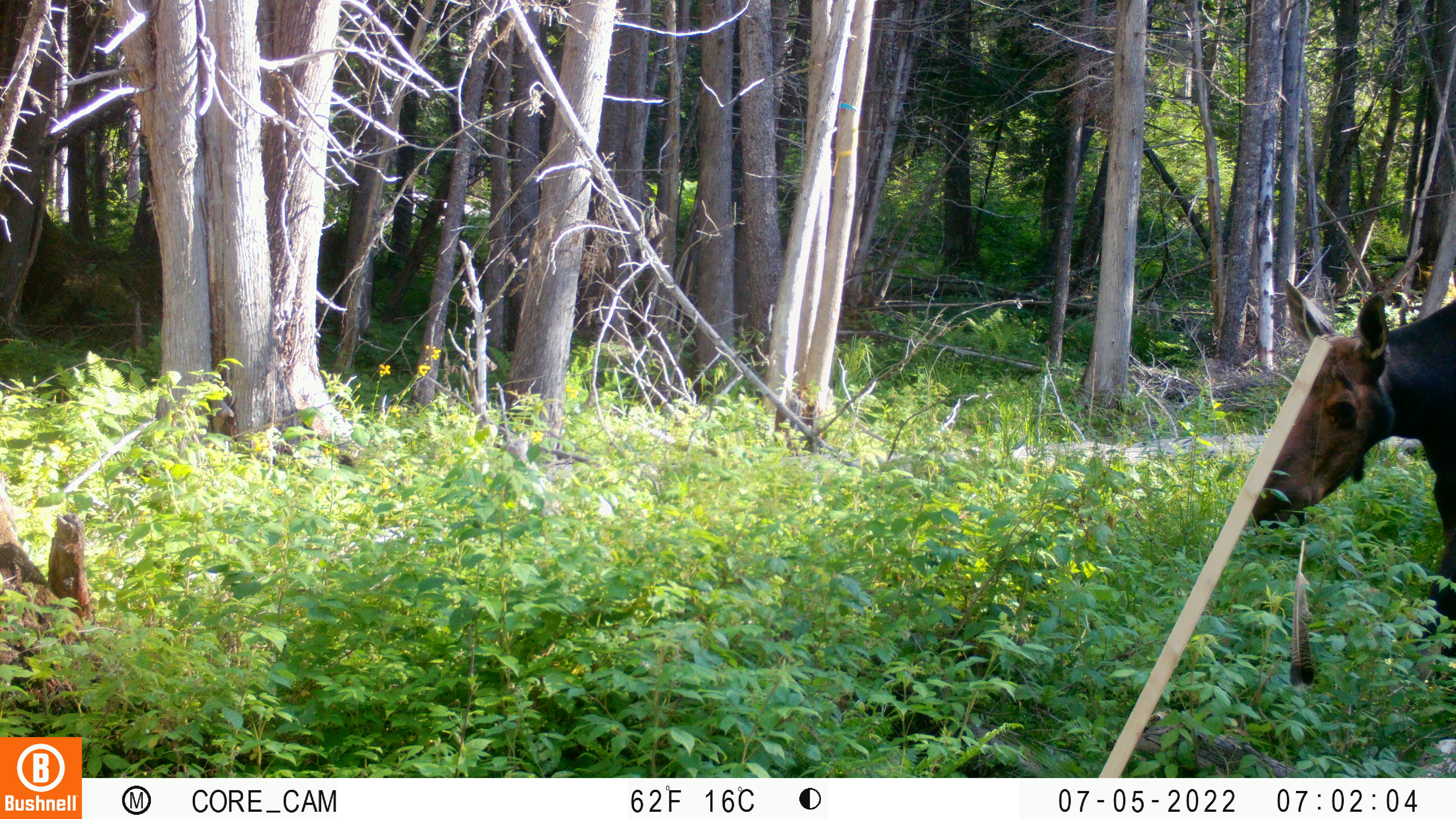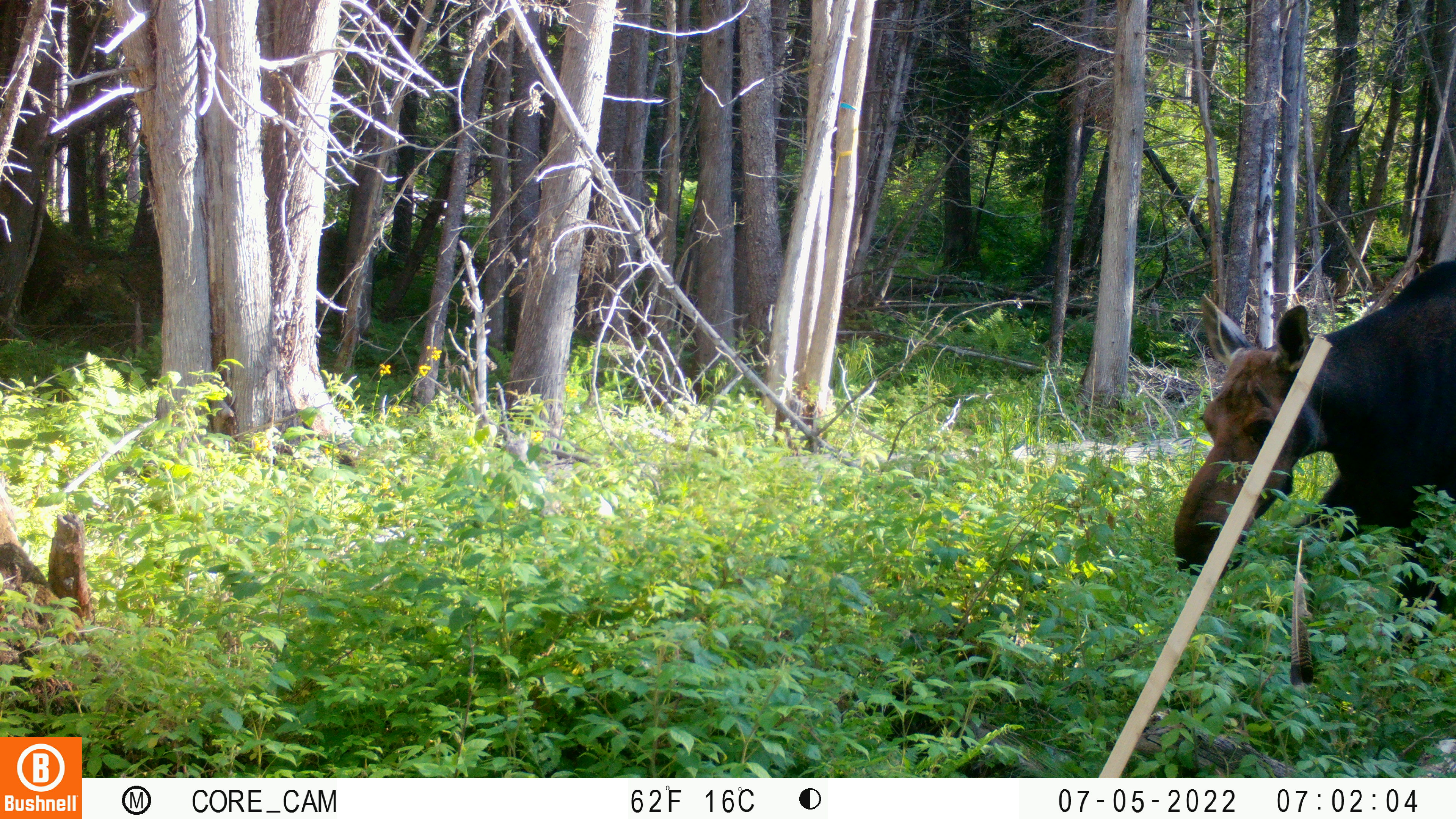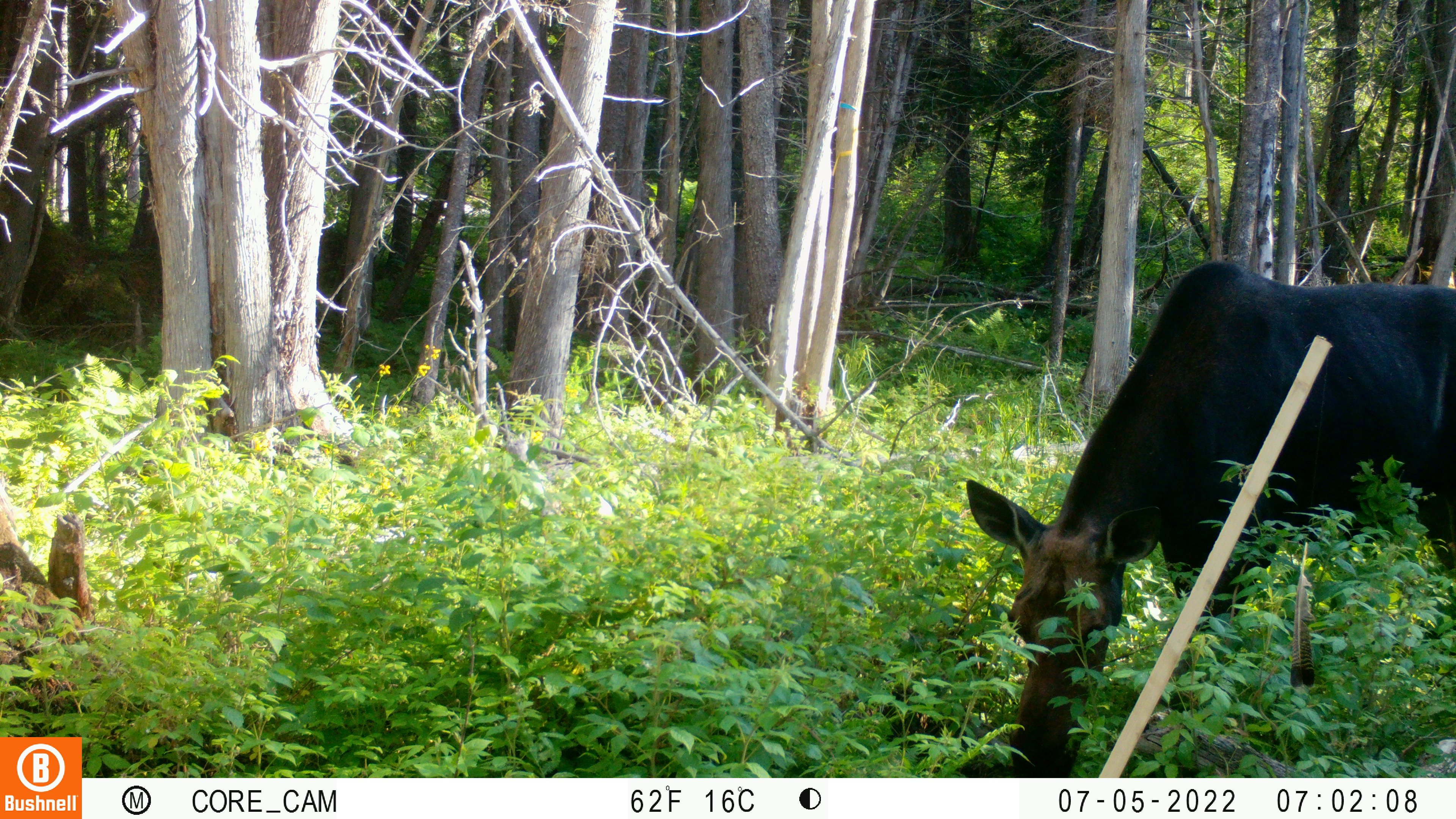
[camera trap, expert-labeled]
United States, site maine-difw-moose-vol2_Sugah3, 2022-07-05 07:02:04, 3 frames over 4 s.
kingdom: Animalia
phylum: Chordata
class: Mammalia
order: Artiodactyla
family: Cervidae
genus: Alces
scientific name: Alces alces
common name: moose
Moose (Alces alces).